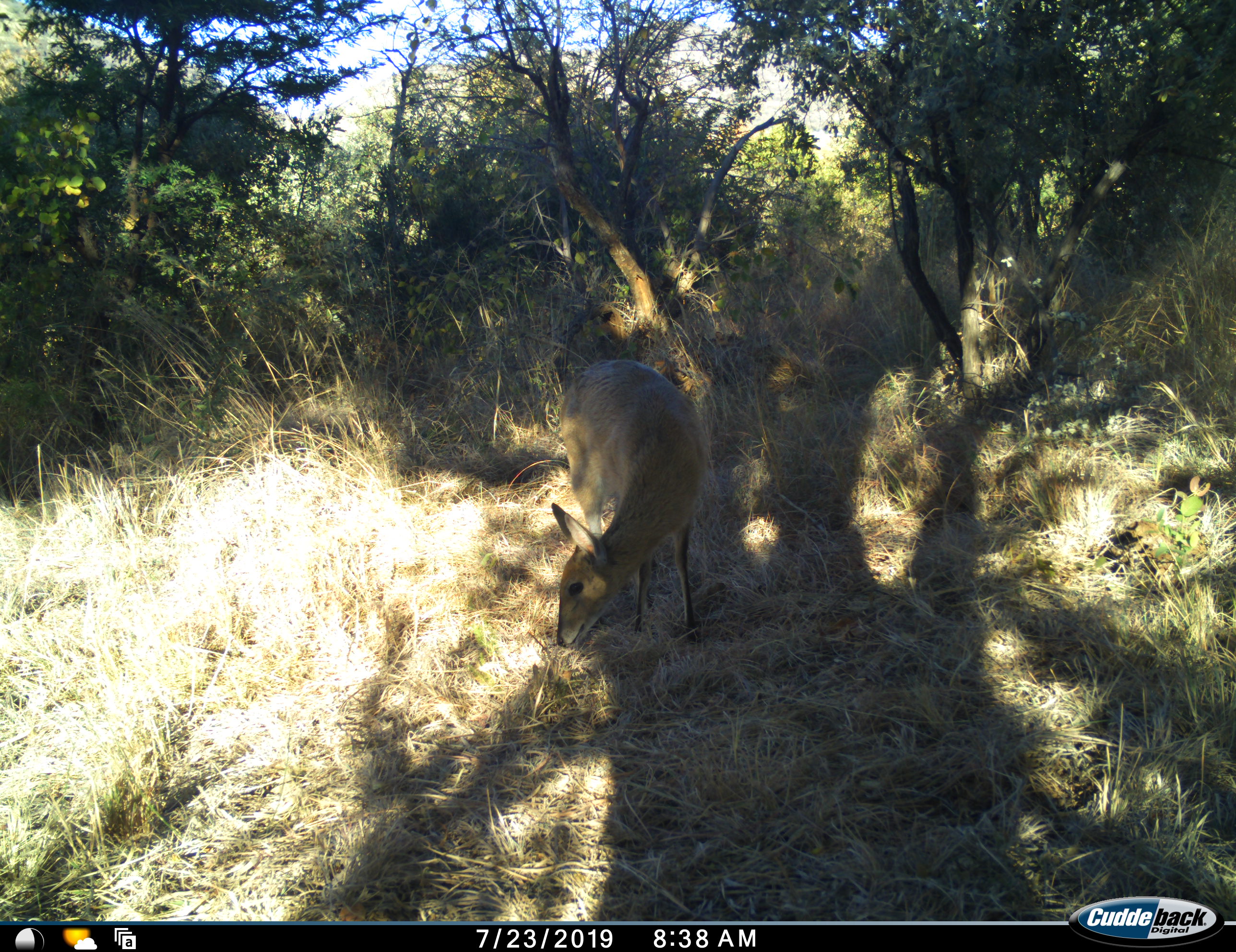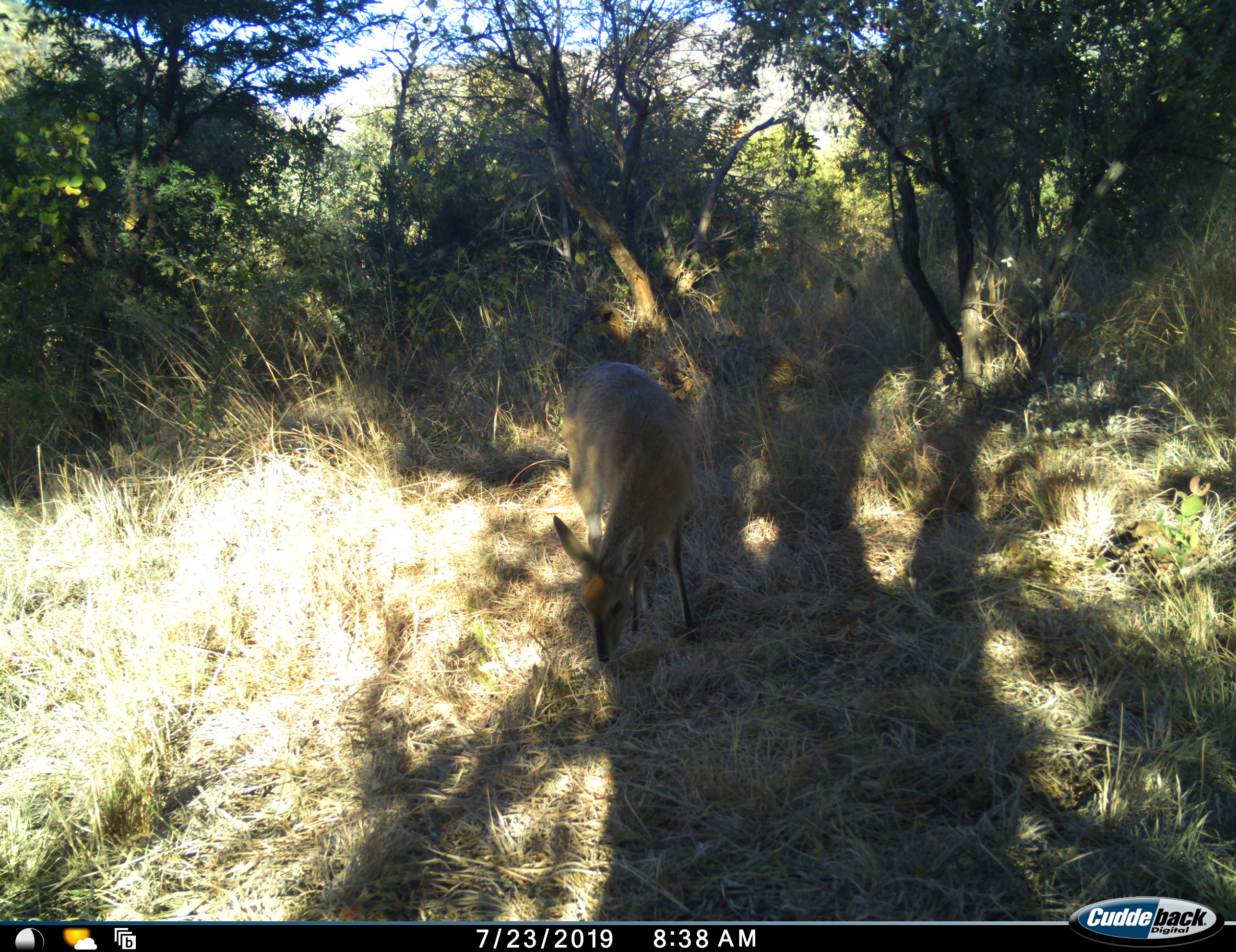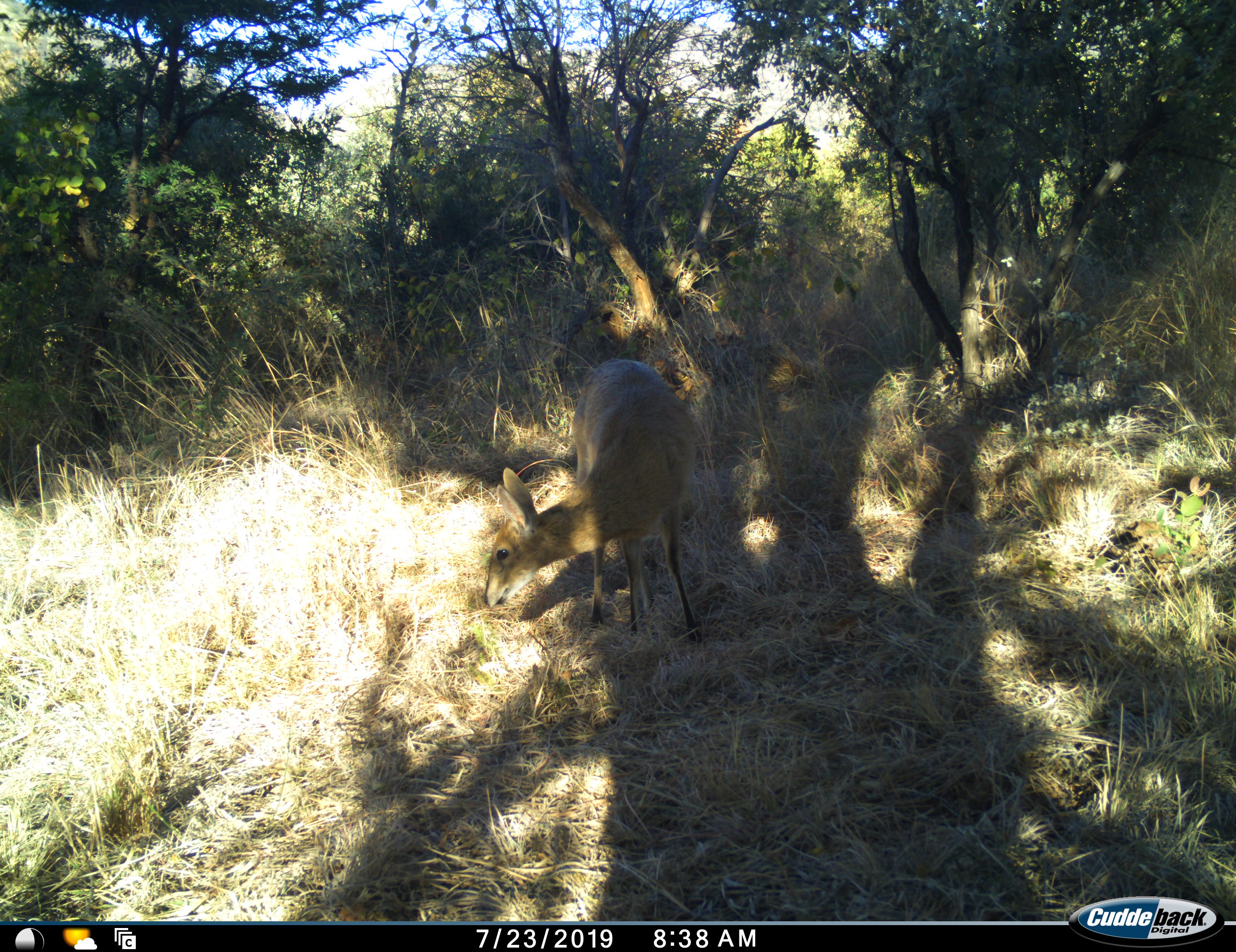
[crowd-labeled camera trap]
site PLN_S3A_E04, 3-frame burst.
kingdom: Animalia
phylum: Chordata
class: Mammalia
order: Artiodactyla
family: Bovidae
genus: Sylvicapra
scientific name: Sylvicapra grimmia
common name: common duiker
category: duikercommongrey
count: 1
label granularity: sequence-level